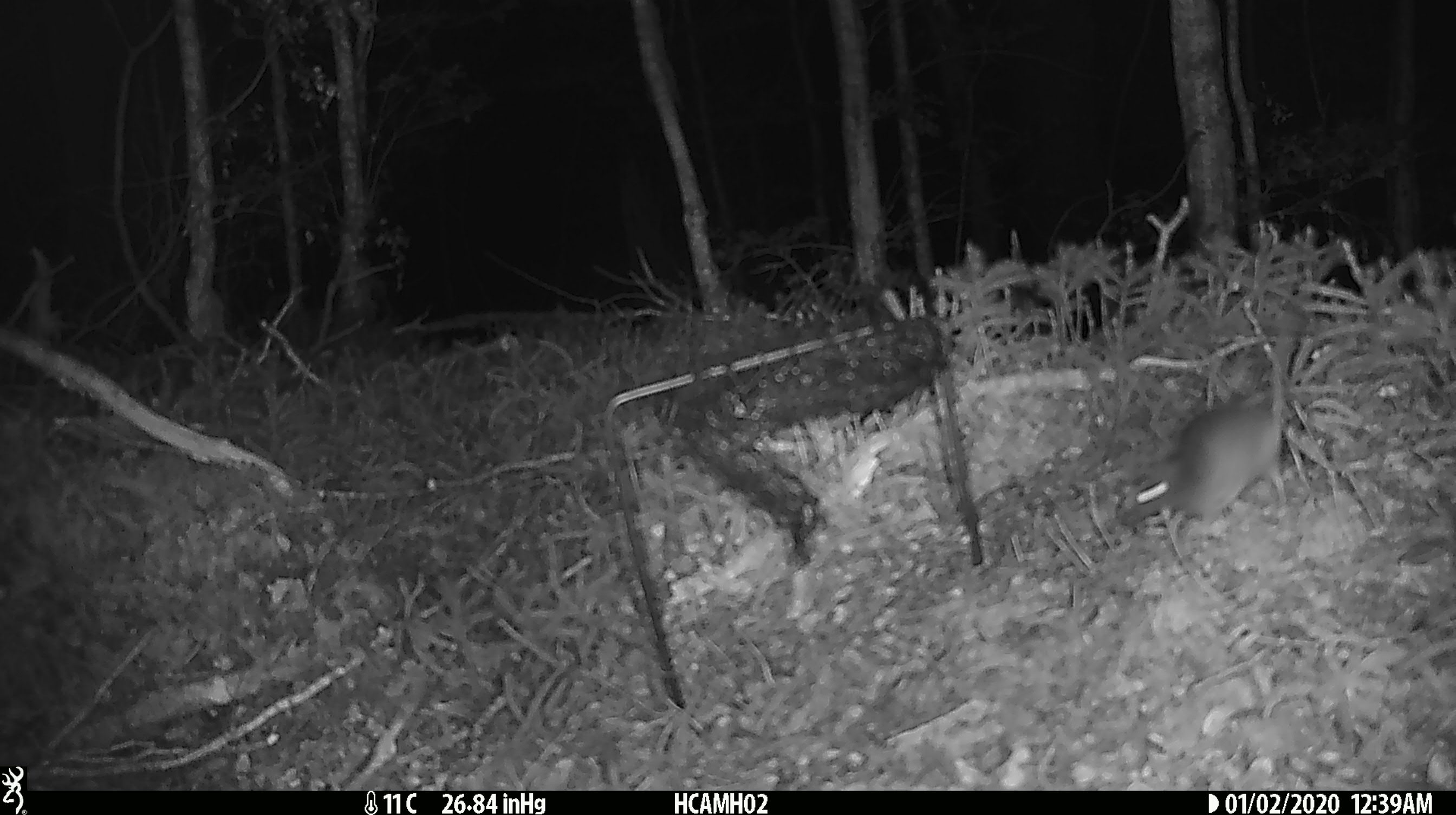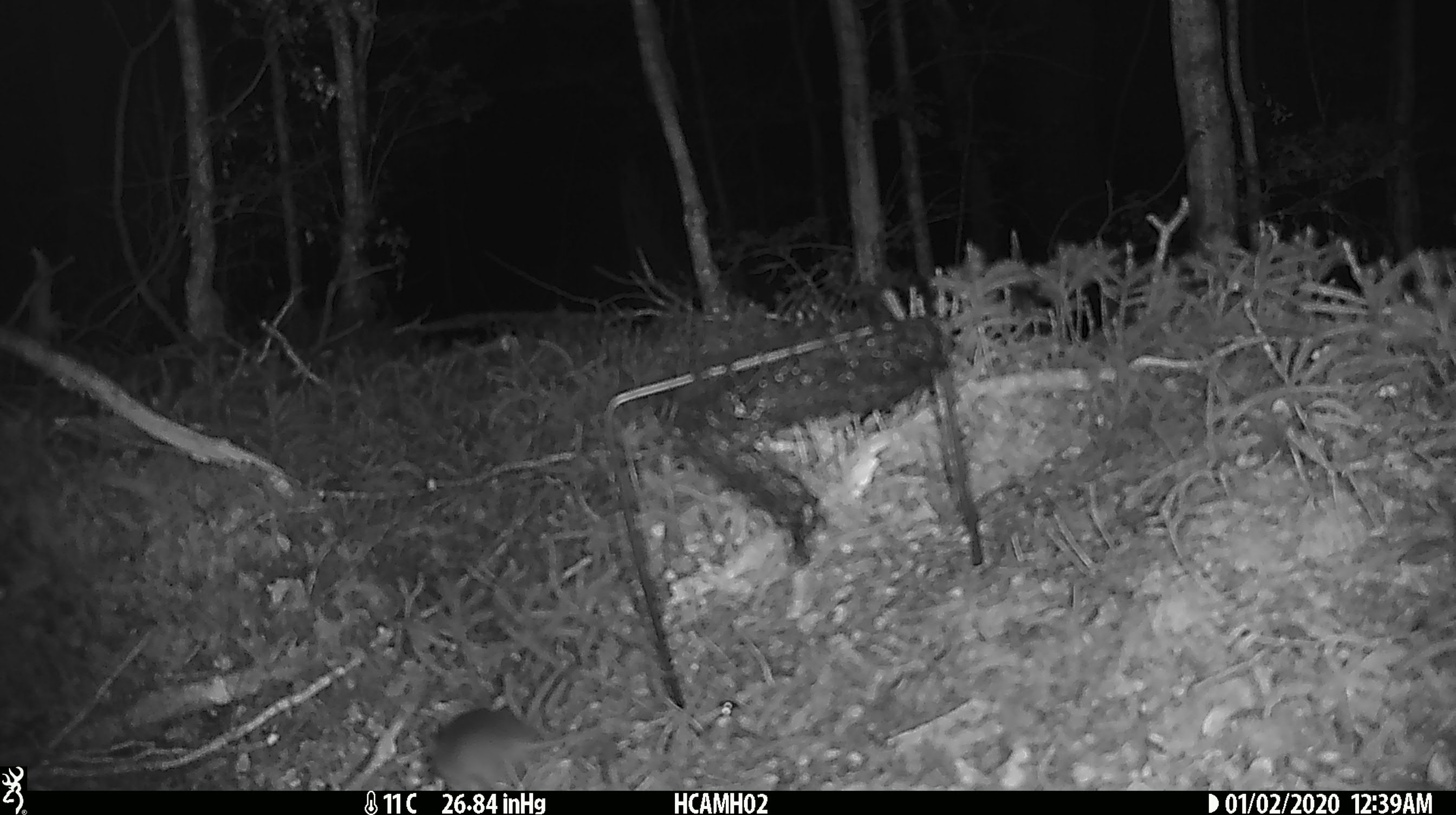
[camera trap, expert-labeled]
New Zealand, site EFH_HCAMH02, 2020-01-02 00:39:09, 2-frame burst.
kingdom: Animalia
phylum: Chordata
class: Mammalia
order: Rodentia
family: Muridae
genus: Mus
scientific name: Mus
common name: mouse